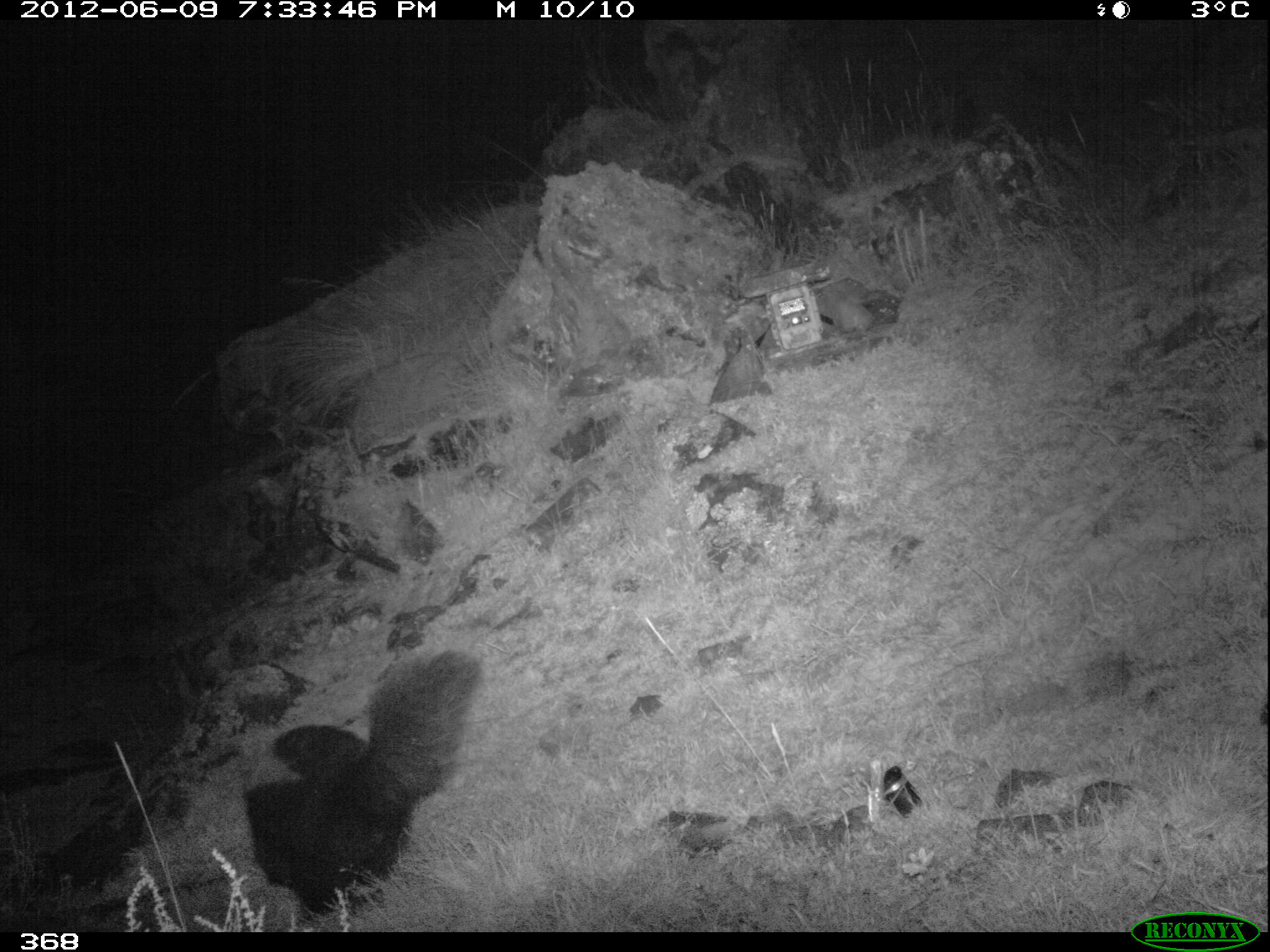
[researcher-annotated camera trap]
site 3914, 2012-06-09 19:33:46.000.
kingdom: Animalia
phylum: Chordata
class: Mammalia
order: Carnivora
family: Mephitidae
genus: Conepatus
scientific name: Conepatus chinga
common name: molina's hog-nosed skunk